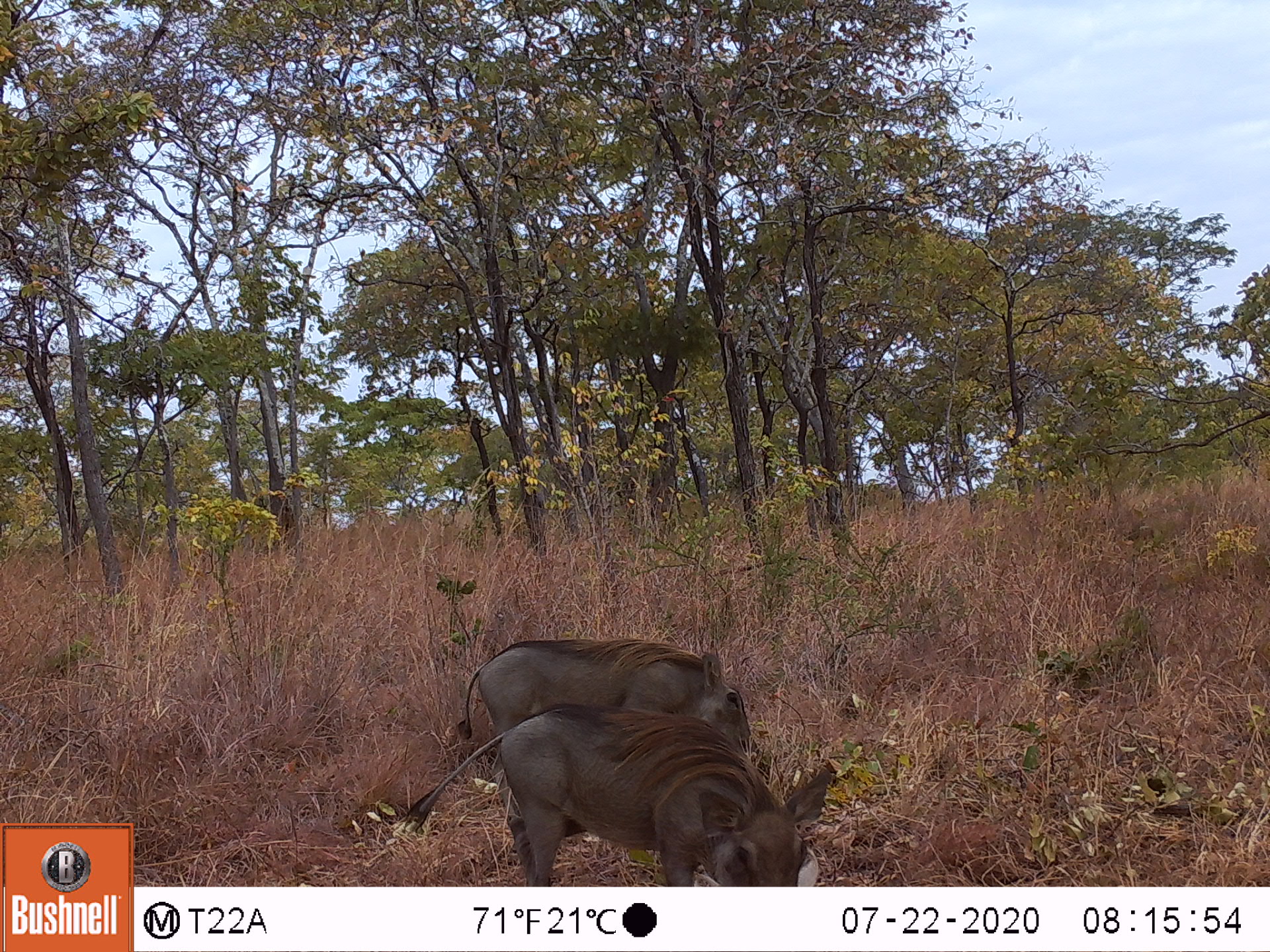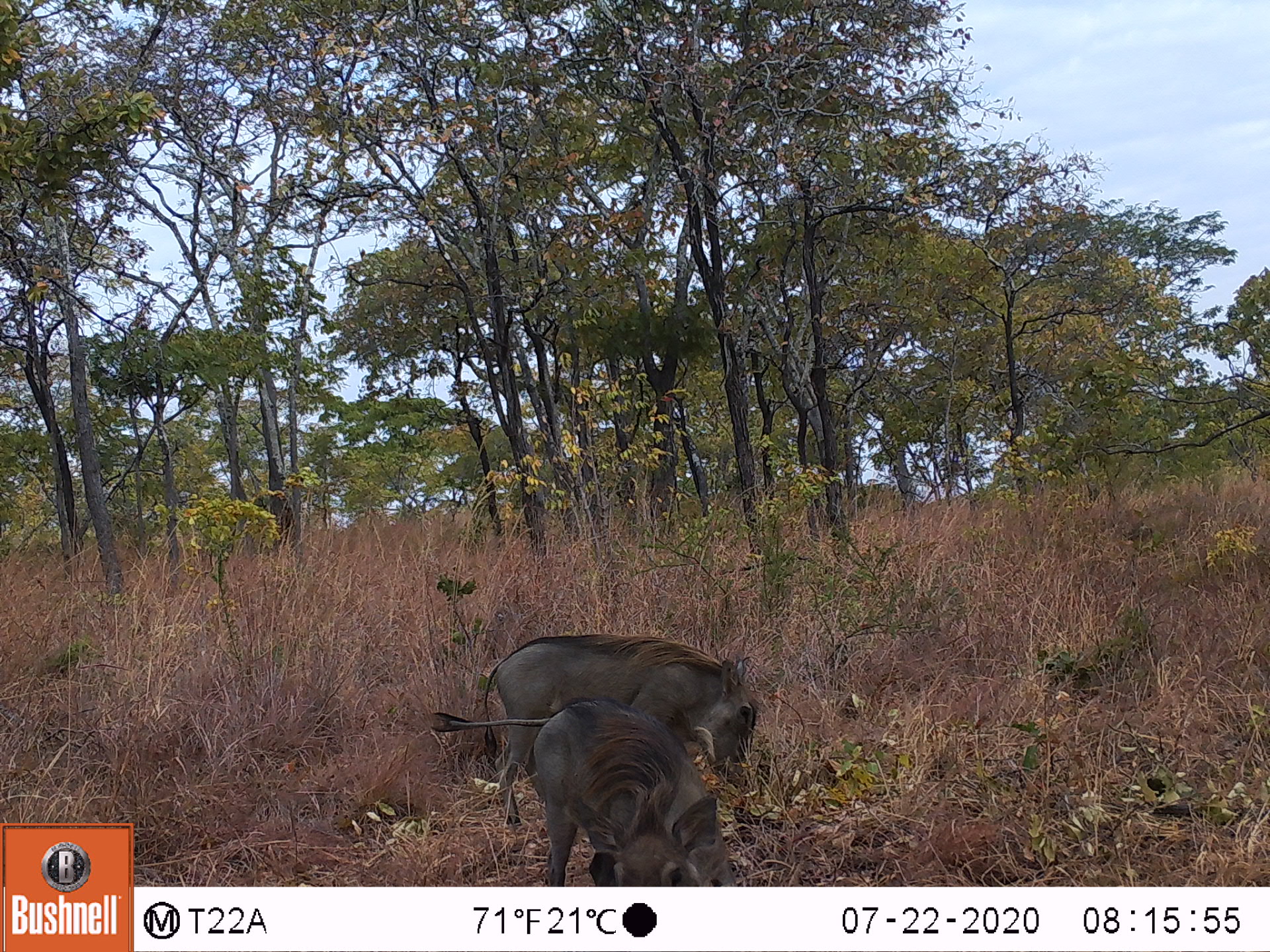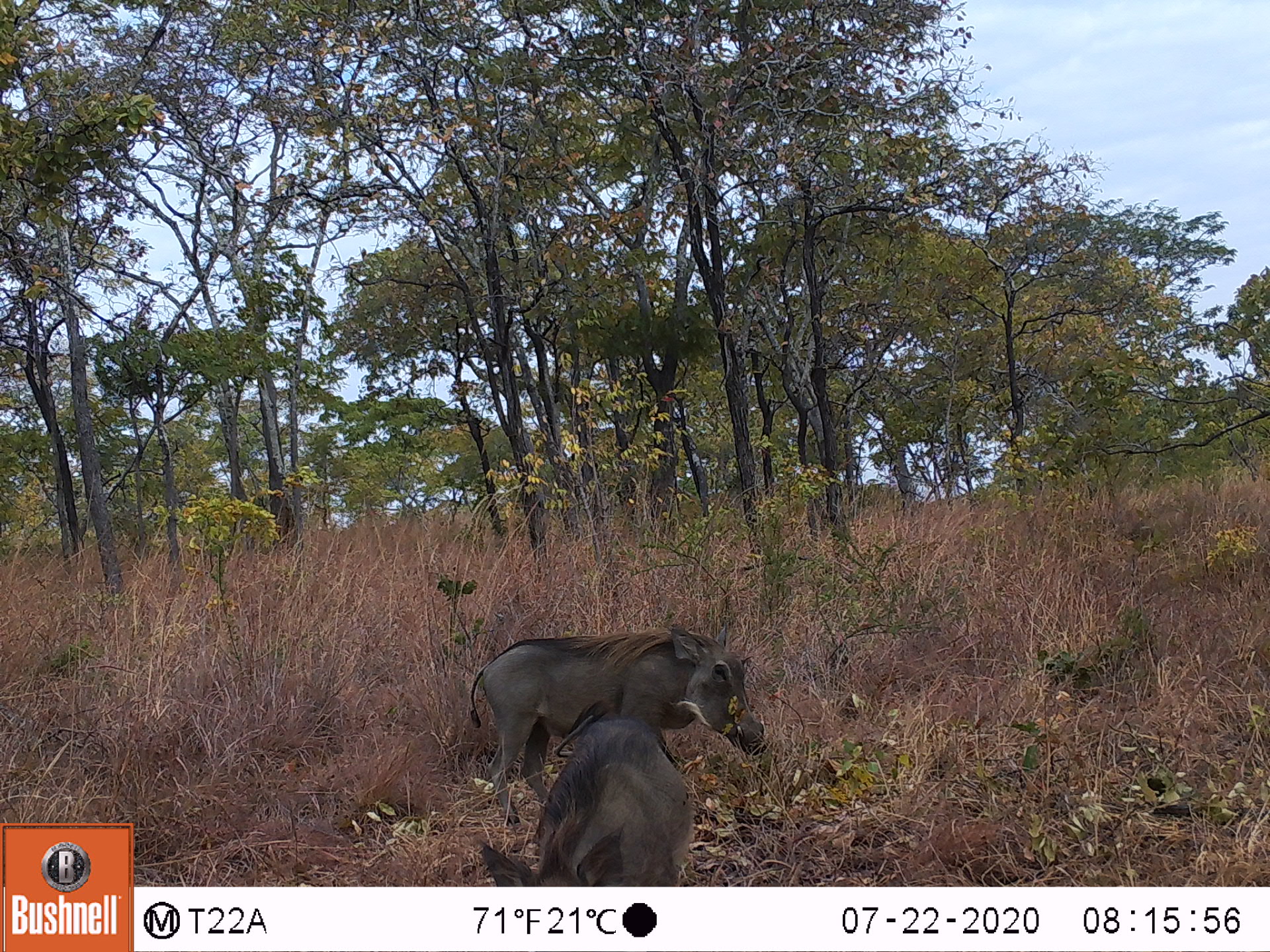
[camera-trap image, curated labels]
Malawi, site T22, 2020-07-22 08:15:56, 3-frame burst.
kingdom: Animalia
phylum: Chordata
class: Mammalia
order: Artiodactyla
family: Suidae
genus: Phacochoerus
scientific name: Phacochoerus africanus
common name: common warthog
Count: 2.